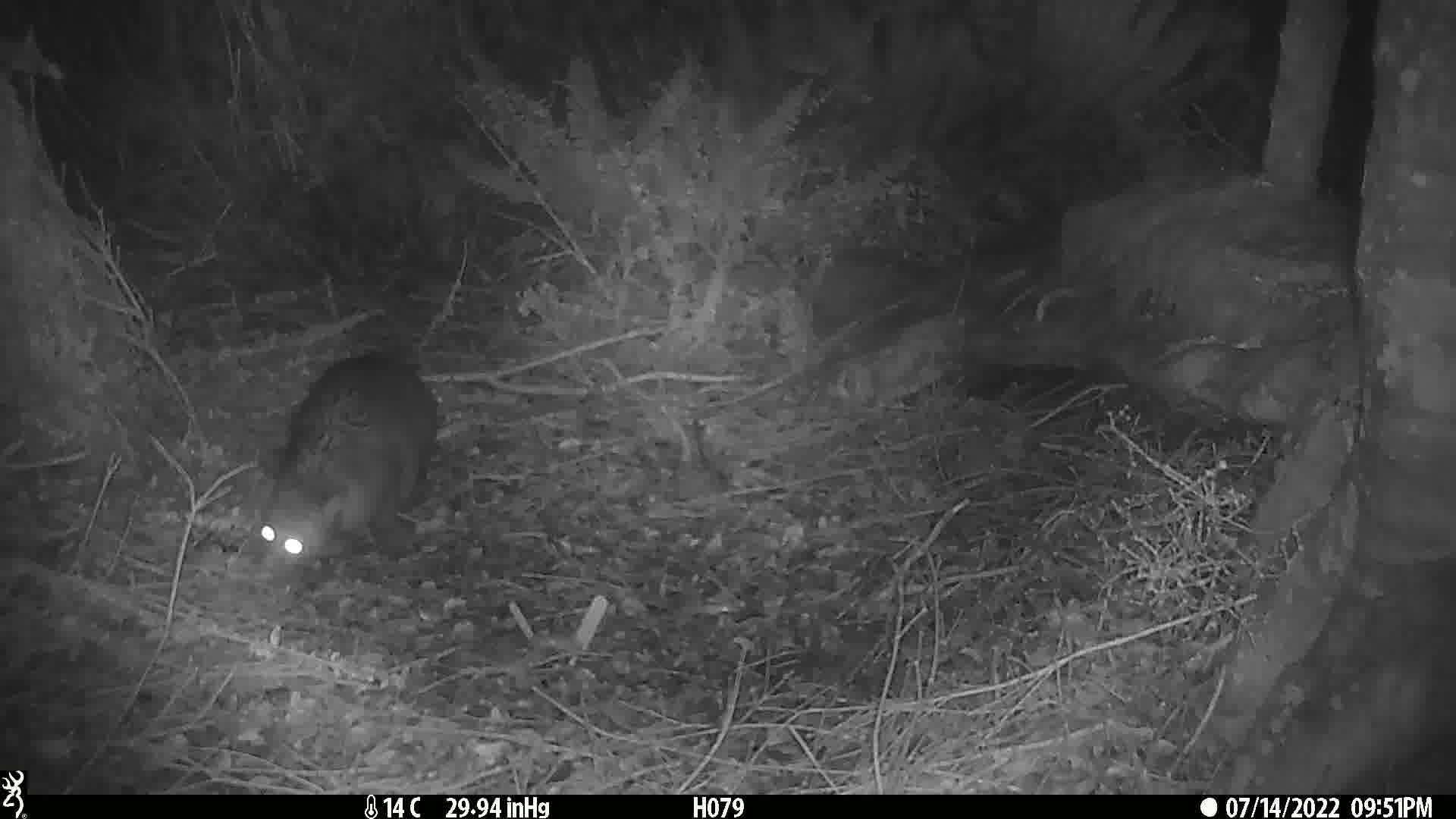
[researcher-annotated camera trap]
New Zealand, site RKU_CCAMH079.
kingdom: Animalia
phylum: Chordata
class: Mammalia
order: Diprotodontia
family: Phalangeridae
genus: Trichosurus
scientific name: Trichosurus vulpecula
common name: common brushtail possum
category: possum